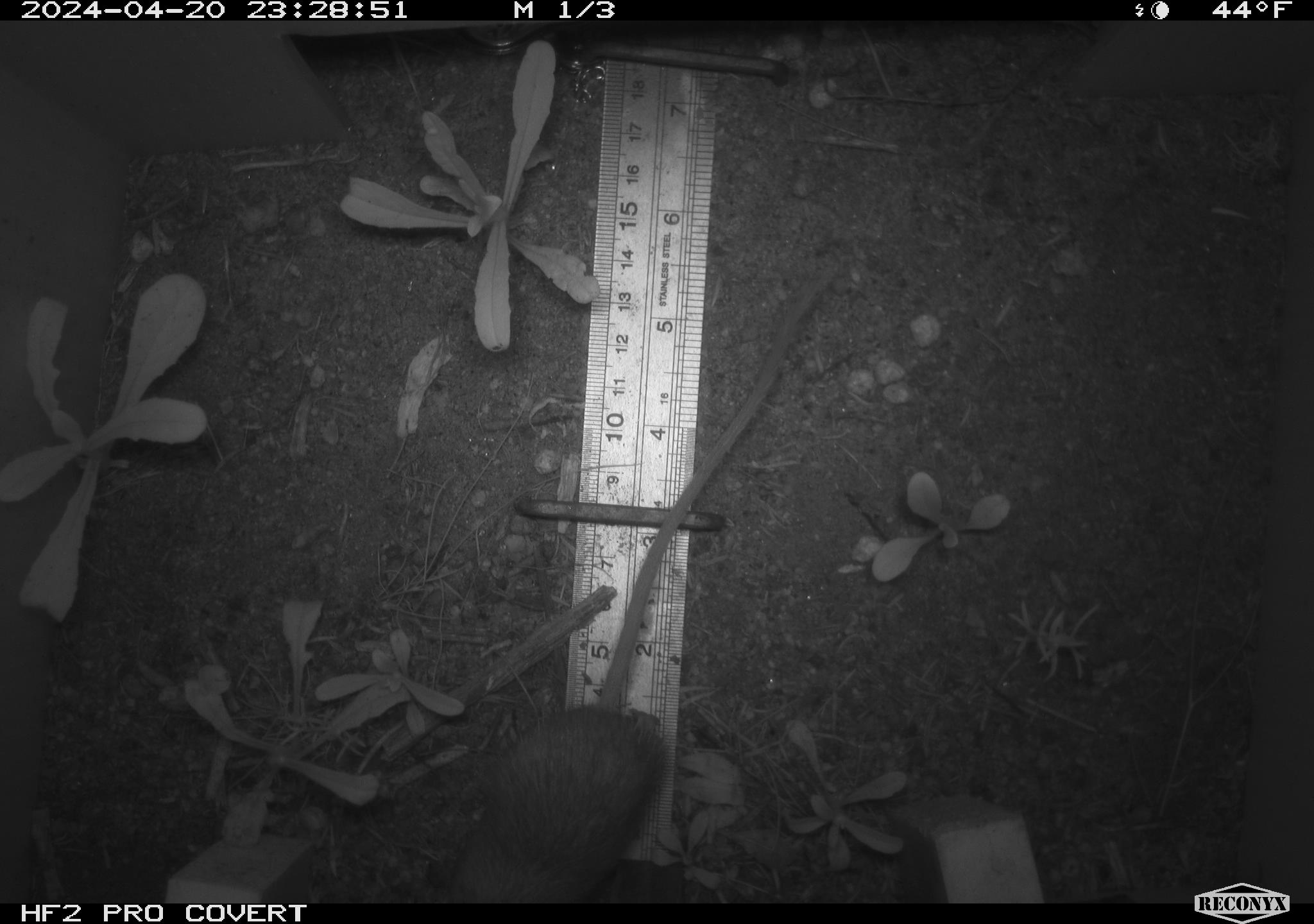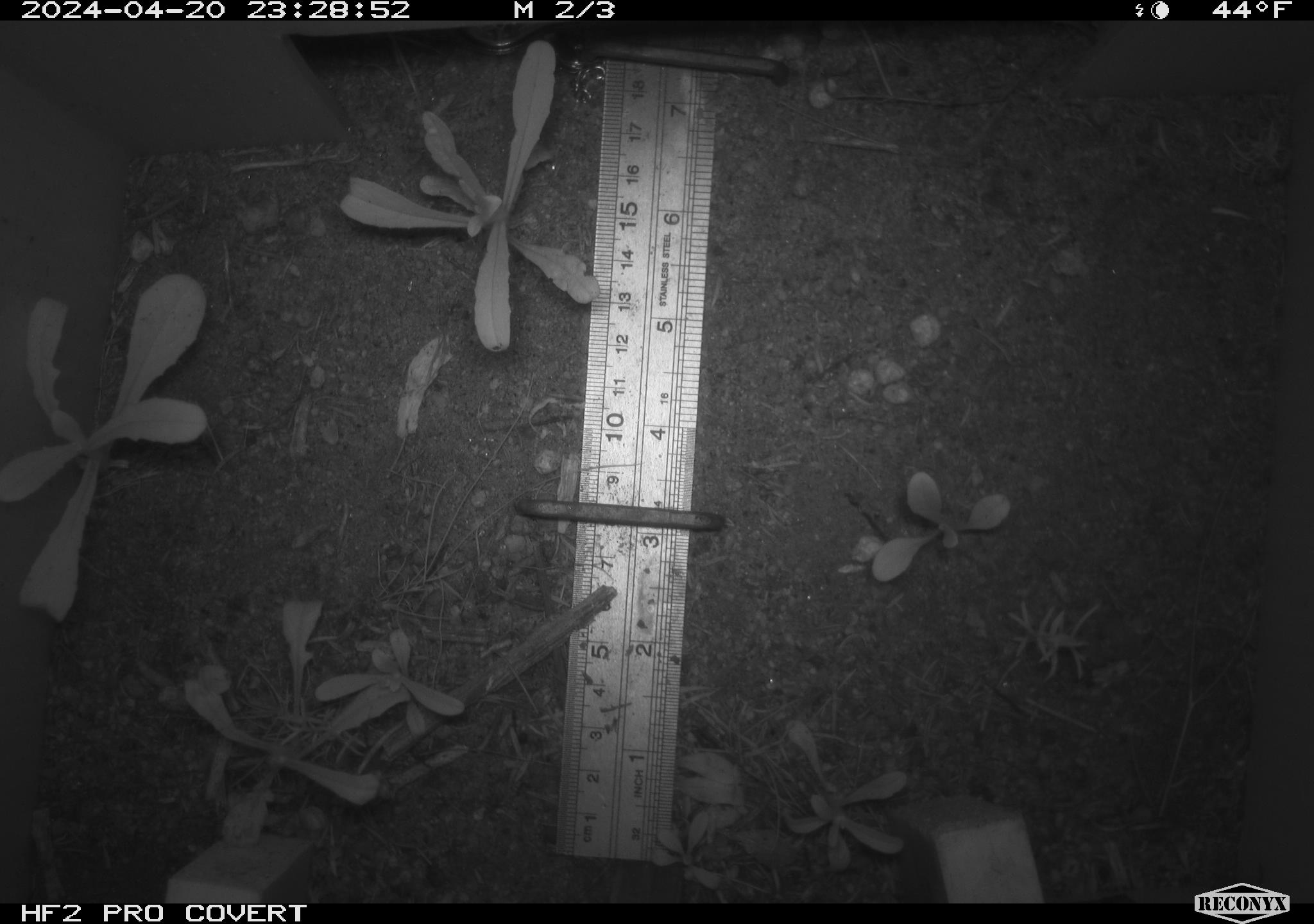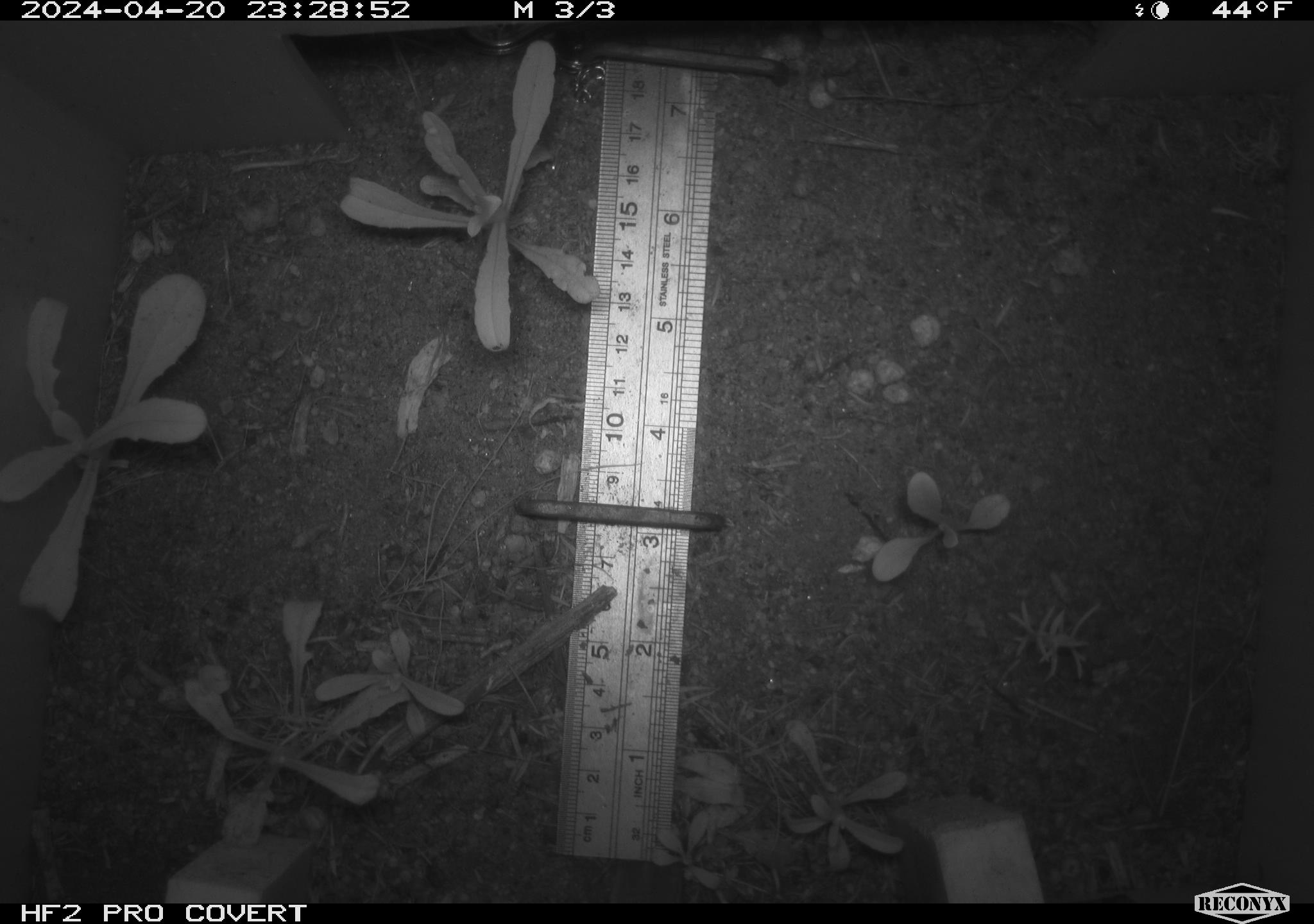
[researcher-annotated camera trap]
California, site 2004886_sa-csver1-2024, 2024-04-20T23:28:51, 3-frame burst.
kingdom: Animalia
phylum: Chordata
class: Mammalia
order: Rodentia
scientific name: Rodentia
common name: rodent